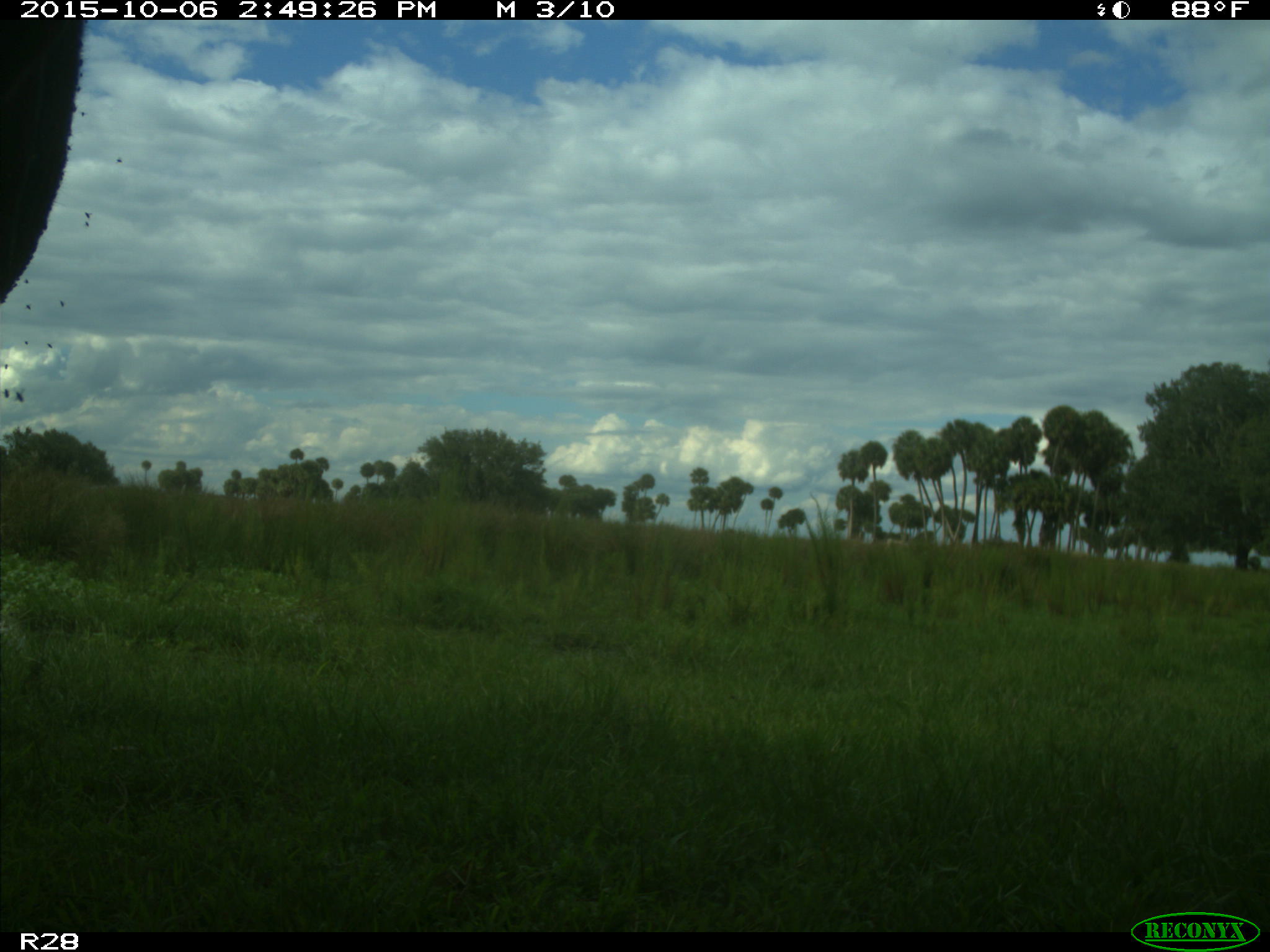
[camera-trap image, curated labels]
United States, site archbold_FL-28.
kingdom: Animalia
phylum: Chordata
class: Mammalia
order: Artiodactyla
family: Bovidae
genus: Bos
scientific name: Bos taurus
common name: domestic cow